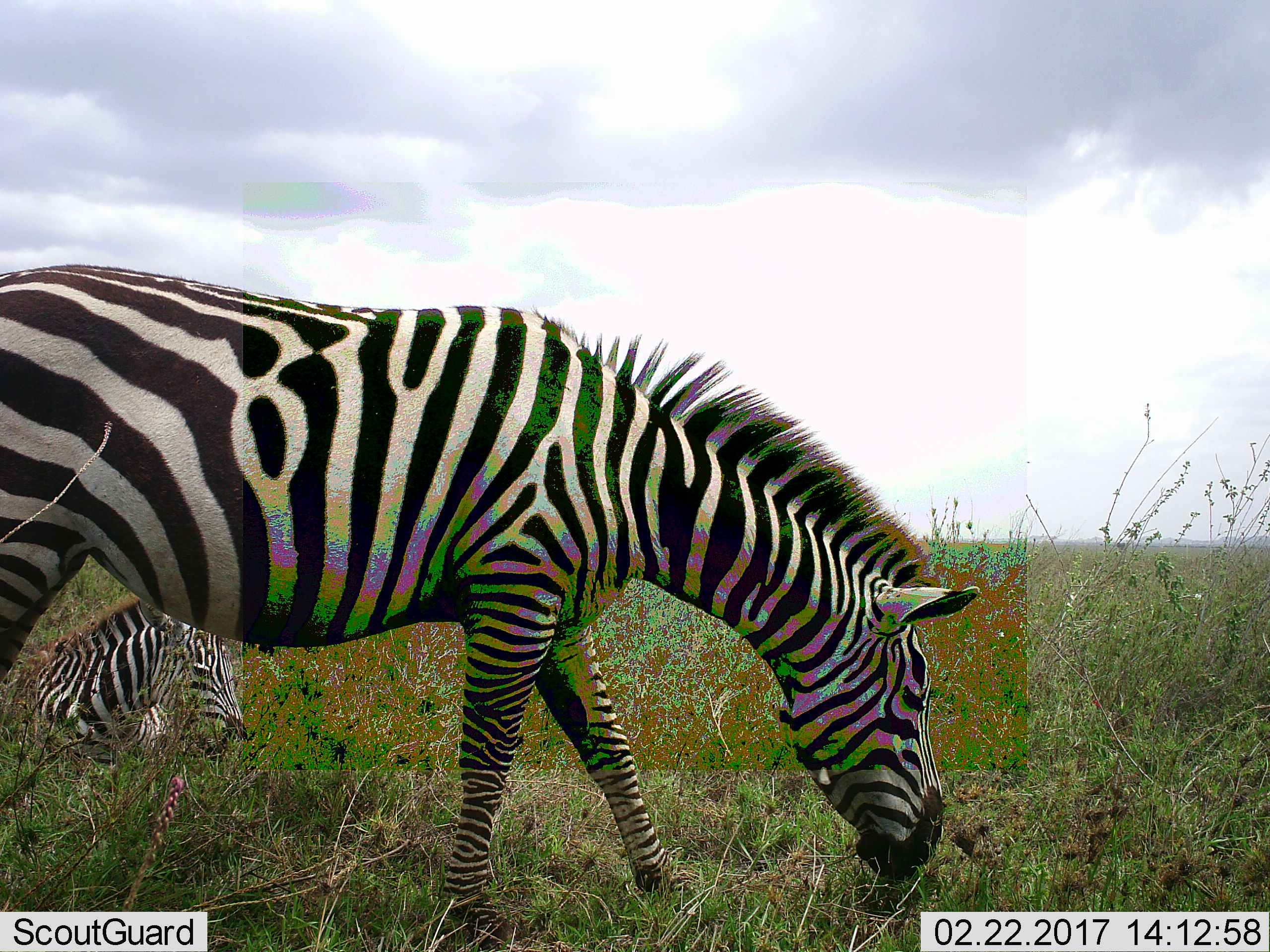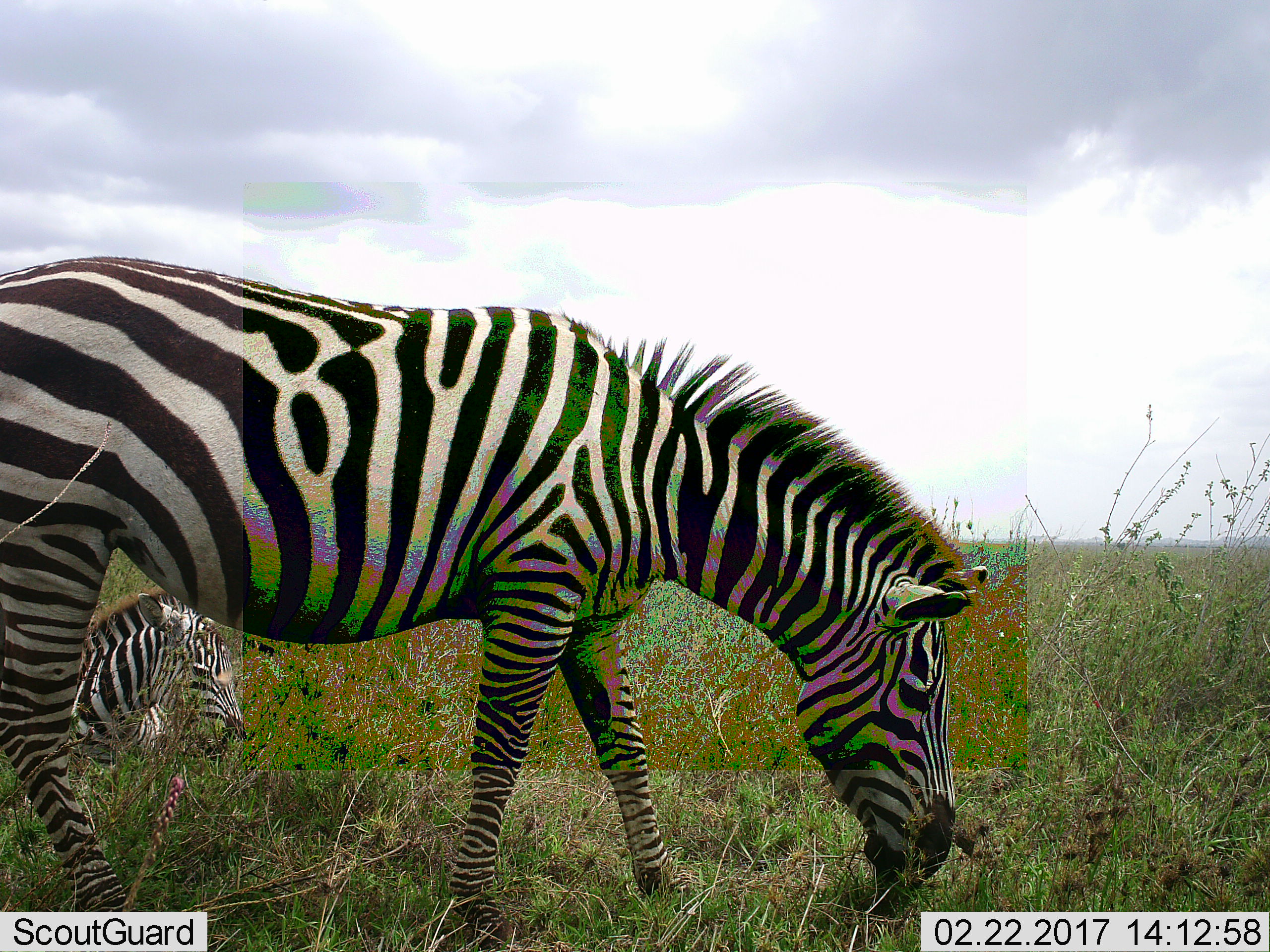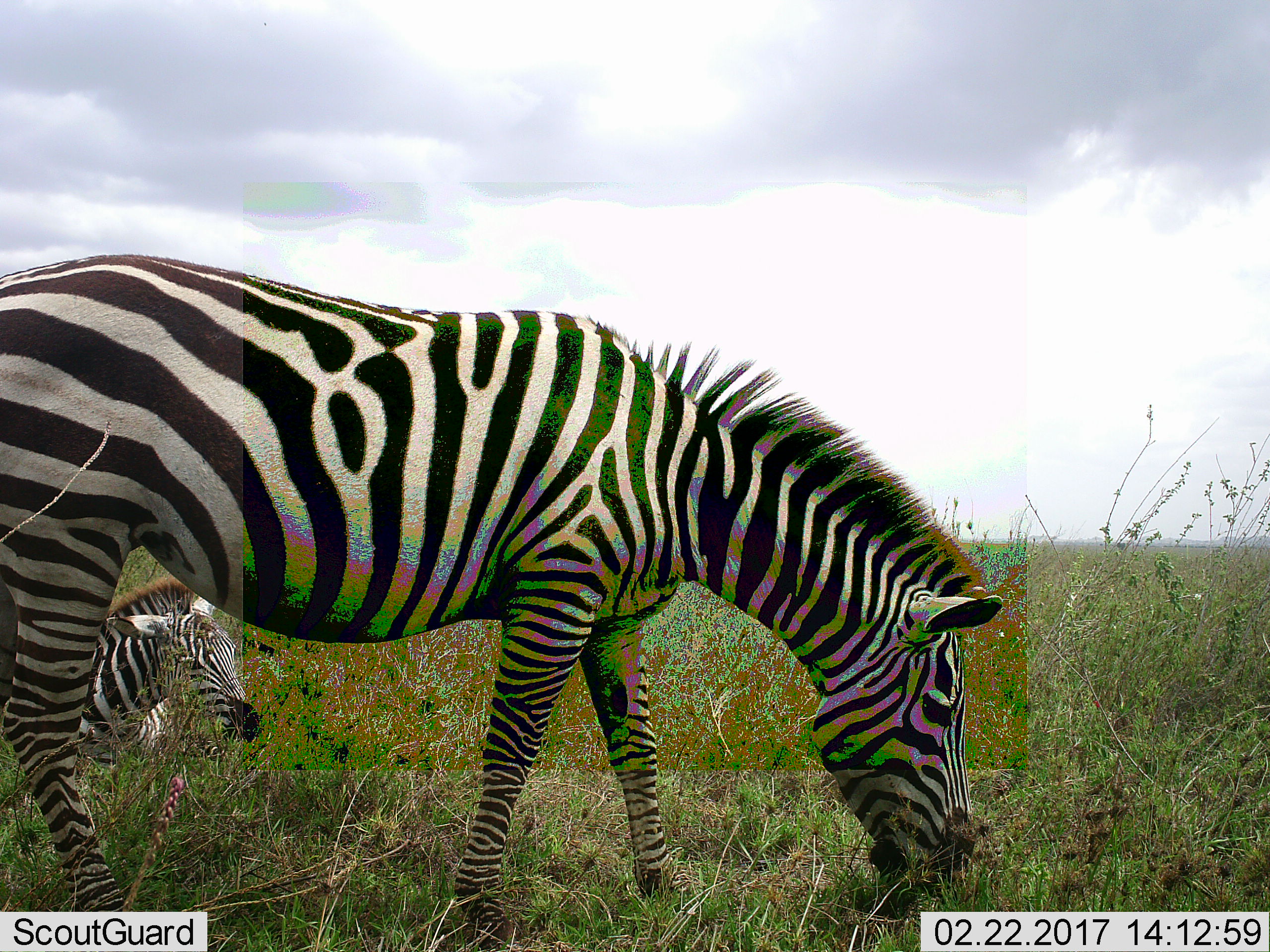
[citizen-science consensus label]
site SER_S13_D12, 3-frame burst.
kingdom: Animalia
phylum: Chordata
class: Mammalia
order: Perissodactyla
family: Equidae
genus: Equus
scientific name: Equus quagga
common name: plains zebra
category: zebraplains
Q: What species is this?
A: Zebraplains (plains zebra) (Equus quagga).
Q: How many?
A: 2.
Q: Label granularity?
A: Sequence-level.